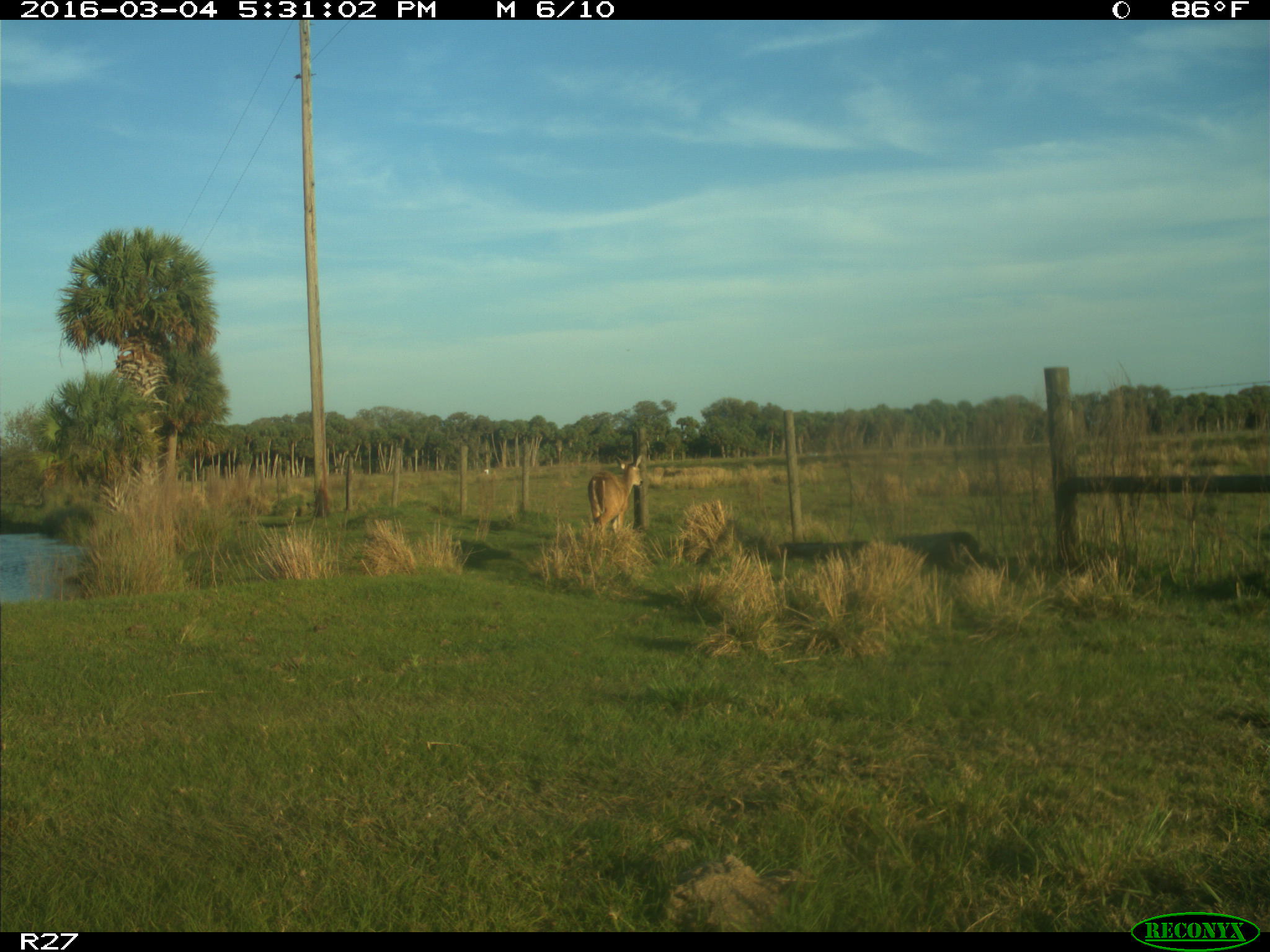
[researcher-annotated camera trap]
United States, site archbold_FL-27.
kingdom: Animalia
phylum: Chordata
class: Mammalia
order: Artiodactyla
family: Cervidae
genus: Odocoileus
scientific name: Odocoileus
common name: deer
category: unidentified deer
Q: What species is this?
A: Unidentified deer (deer) (Odocoileus).